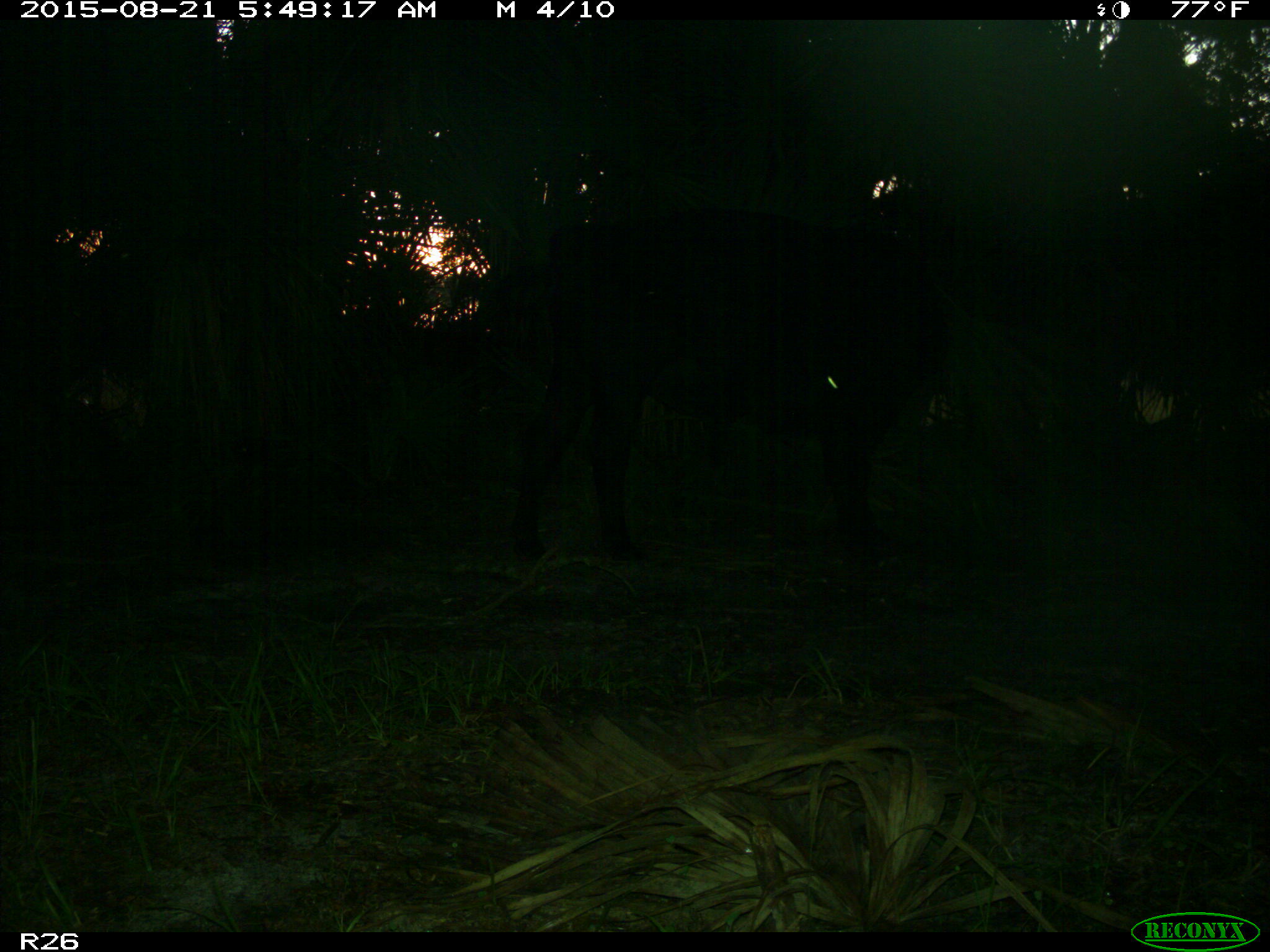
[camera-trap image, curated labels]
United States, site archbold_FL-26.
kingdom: Animalia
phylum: Chordata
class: Mammalia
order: Artiodactyla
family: Bovidae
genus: Bos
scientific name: Bos taurus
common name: domestic cow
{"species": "Bos taurus (domestic cow)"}